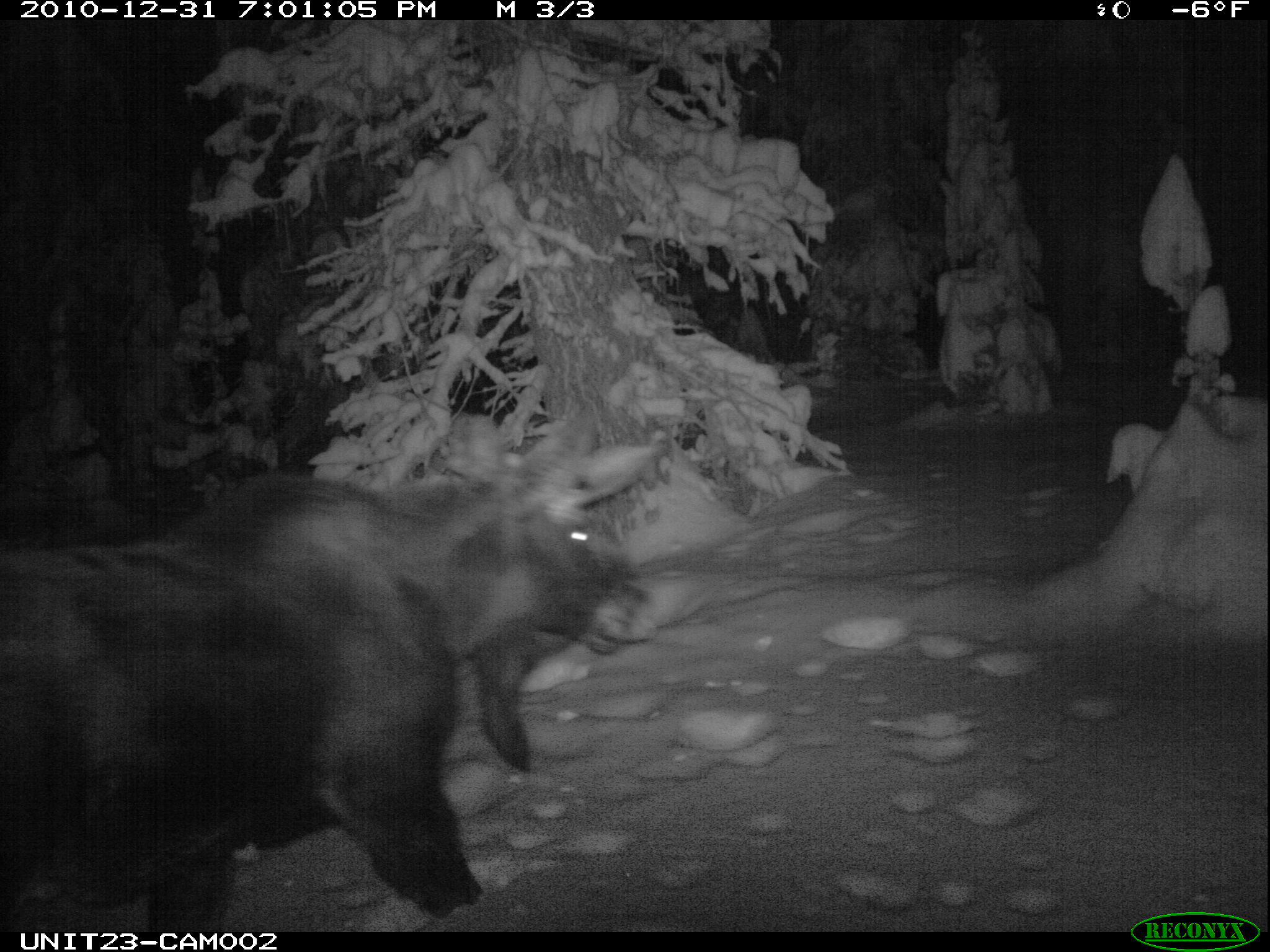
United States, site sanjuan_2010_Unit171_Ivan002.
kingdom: Animalia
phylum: Chordata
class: Mammalia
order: Artiodactyla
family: Cervidae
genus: Alces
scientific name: Alces alces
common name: moose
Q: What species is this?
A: Alces alces (moose).